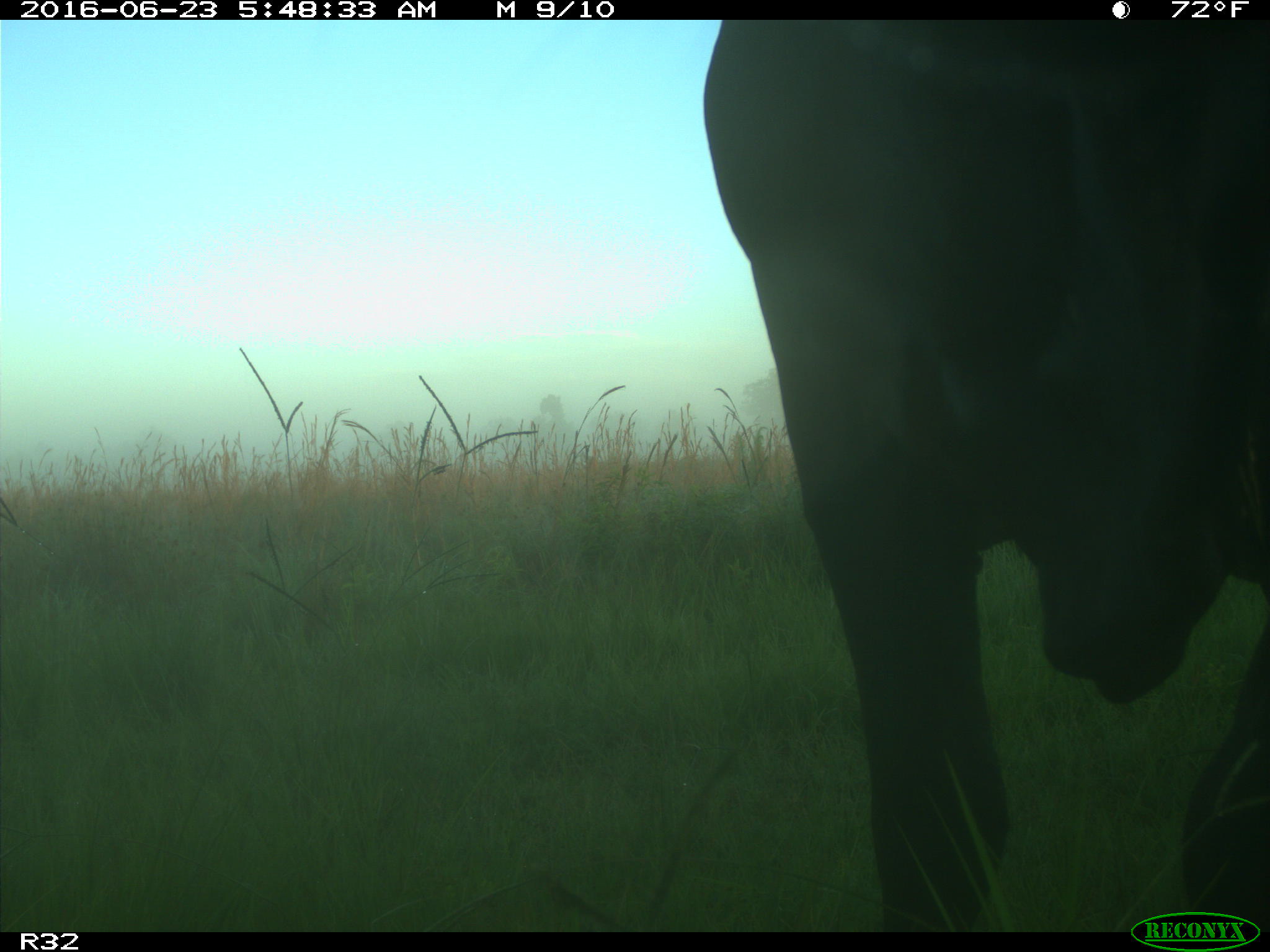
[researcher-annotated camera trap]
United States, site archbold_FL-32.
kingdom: Animalia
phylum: Chordata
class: Mammalia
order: Artiodactyla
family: Bovidae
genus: Bos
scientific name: Bos taurus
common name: domestic cow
Bos taurus (domestic cow).